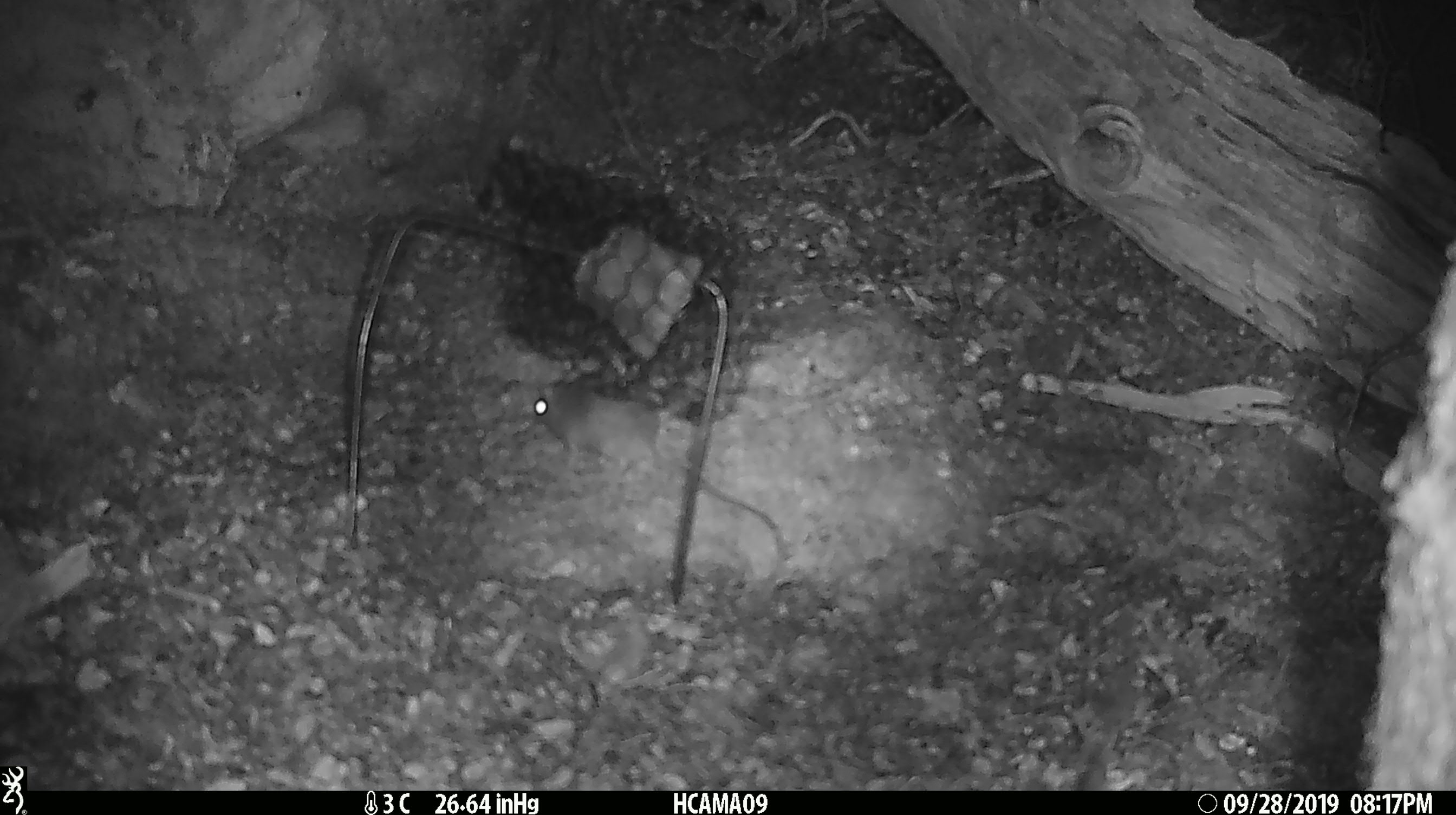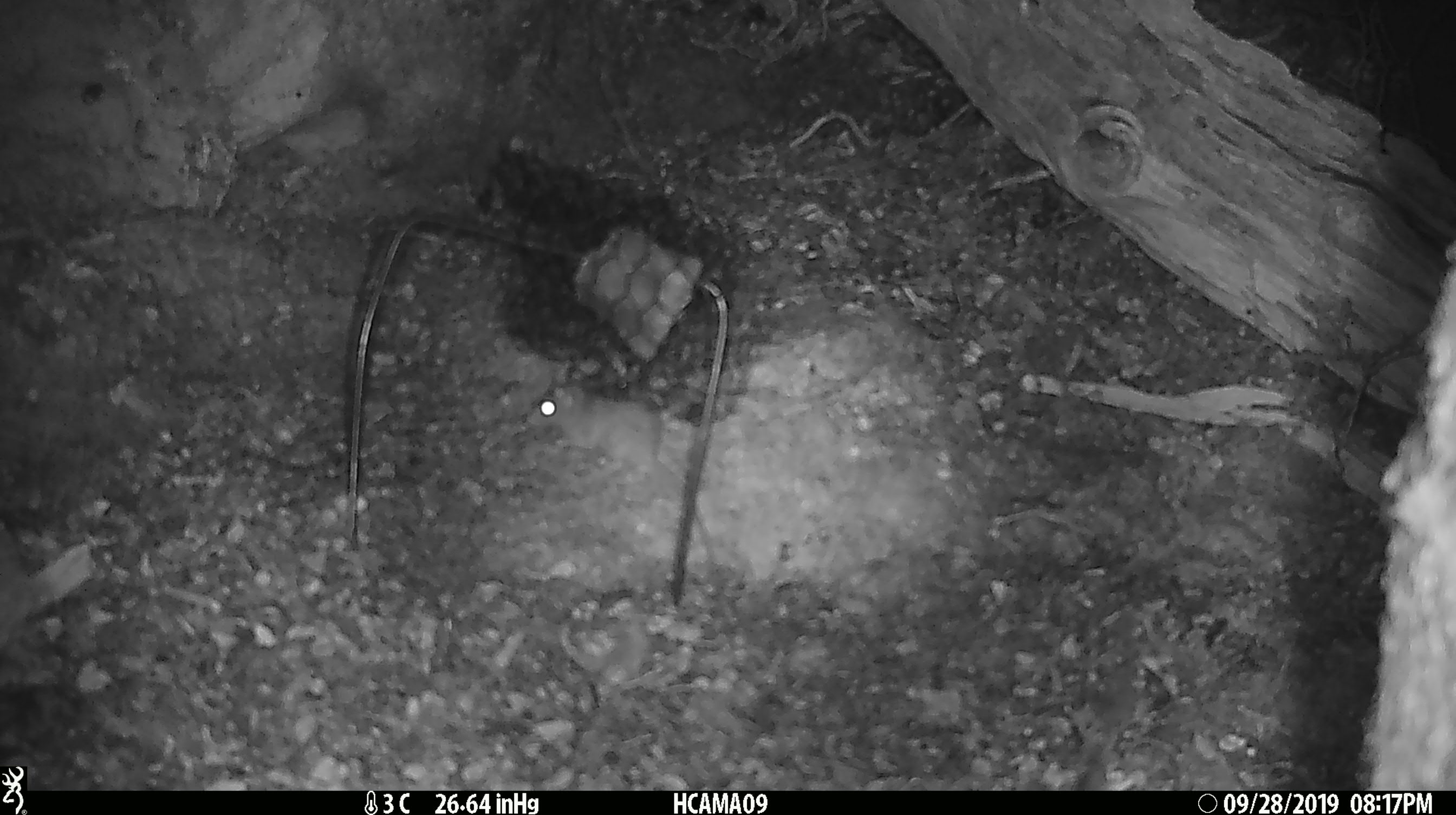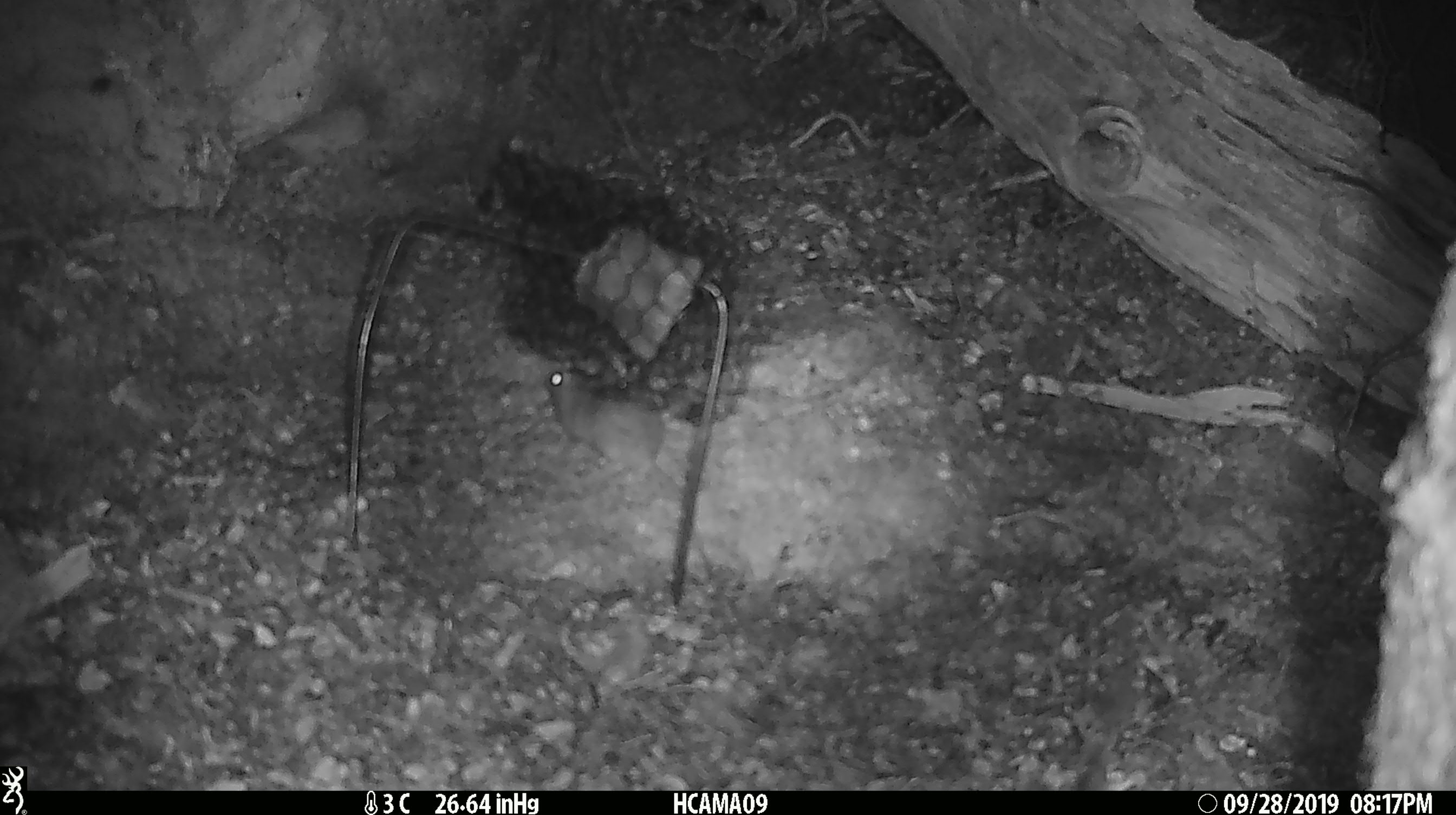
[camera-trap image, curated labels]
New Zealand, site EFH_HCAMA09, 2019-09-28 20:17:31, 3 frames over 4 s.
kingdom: Animalia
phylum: Chordata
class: Mammalia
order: Rodentia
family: Muridae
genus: Mus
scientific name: Mus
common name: mouse